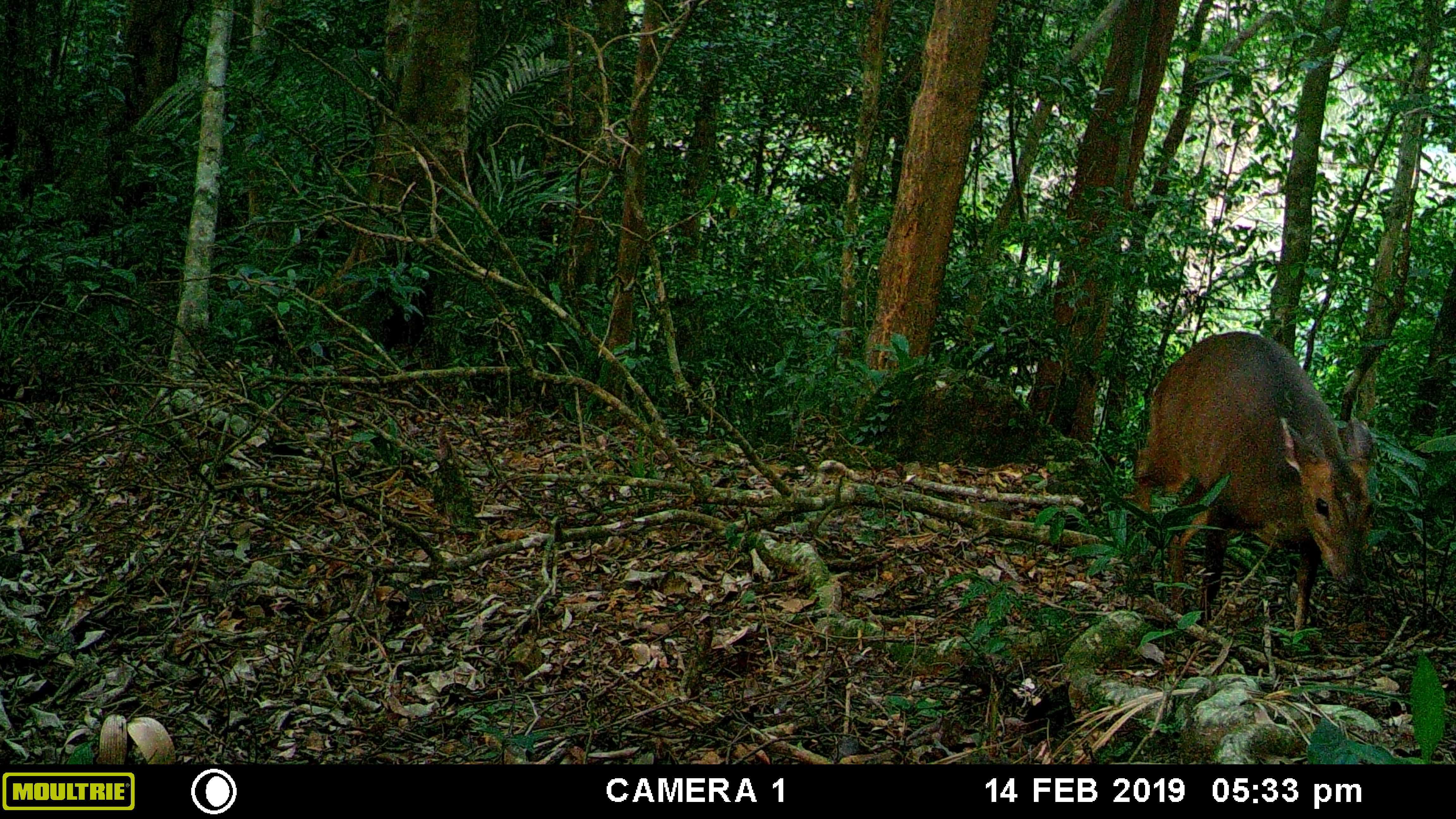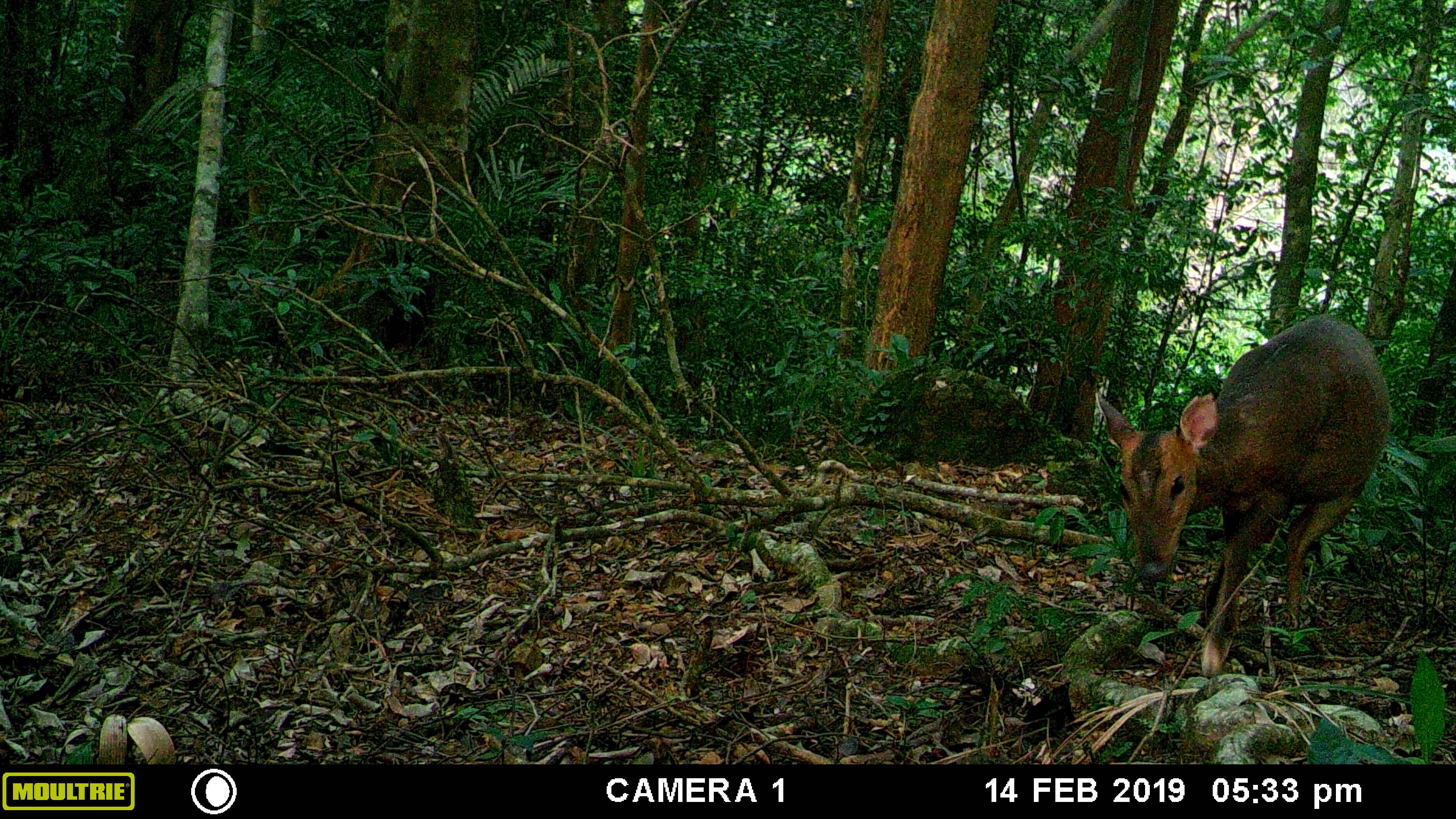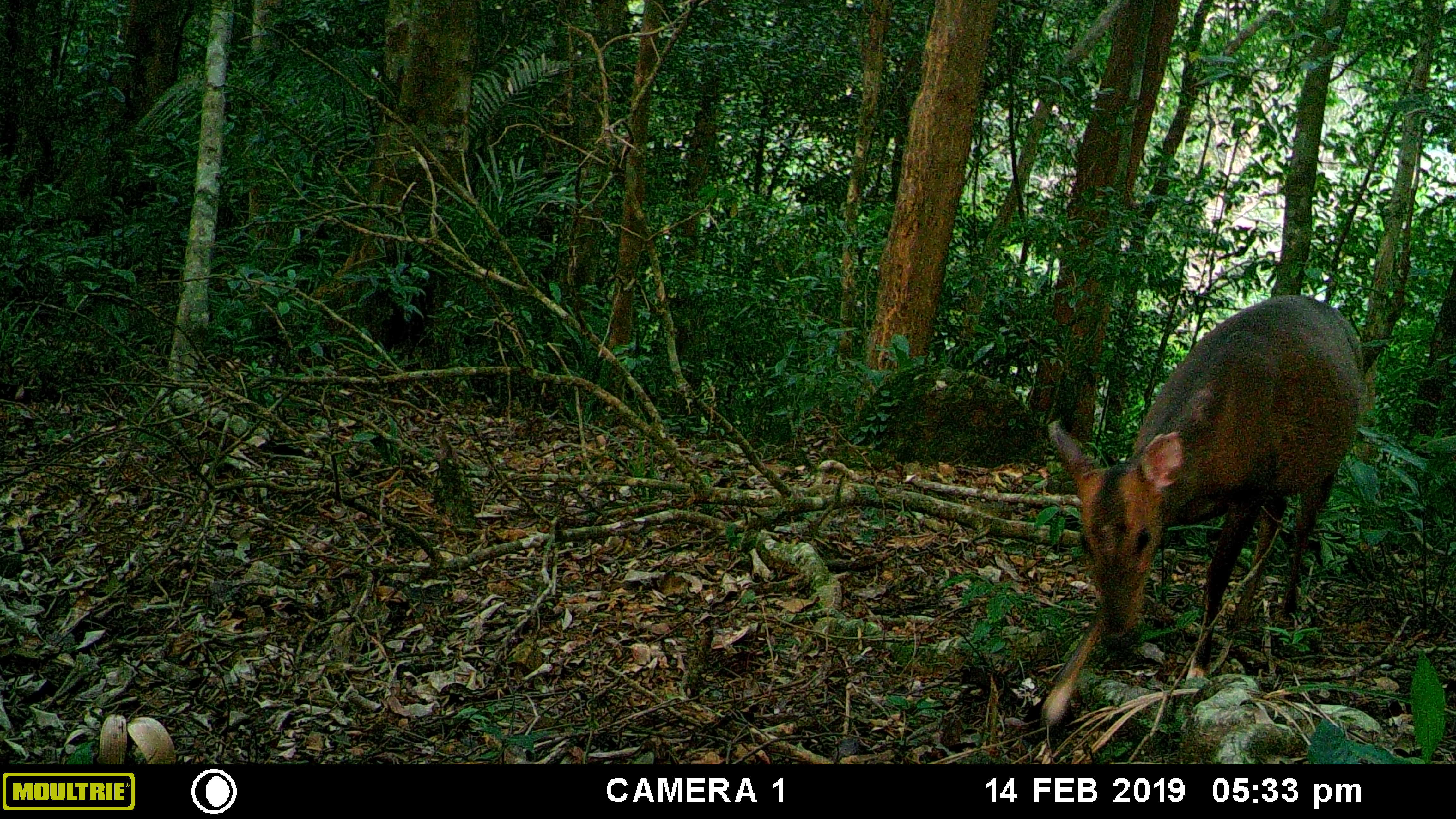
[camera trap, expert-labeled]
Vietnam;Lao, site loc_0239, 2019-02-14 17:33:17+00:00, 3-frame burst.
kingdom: Animalia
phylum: Chordata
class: Mammalia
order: Artiodactyla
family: Cervidae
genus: Muntiacus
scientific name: Muntiacus vuquangensis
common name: large-antlered muntjac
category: large antlered muntjac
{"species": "large antlered muntjac (large-antlered muntjac) (Muntiacus vuquangensis)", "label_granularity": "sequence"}